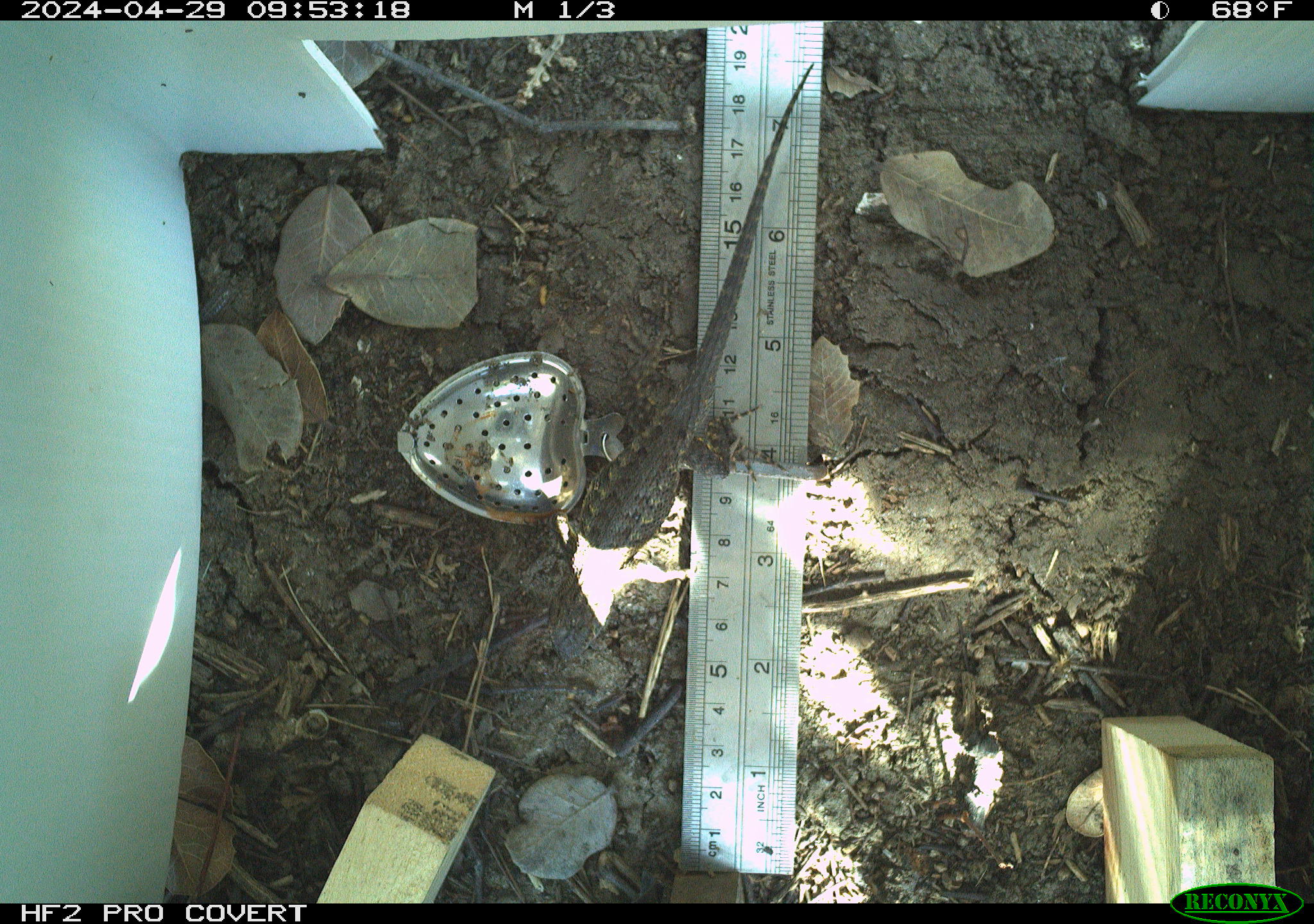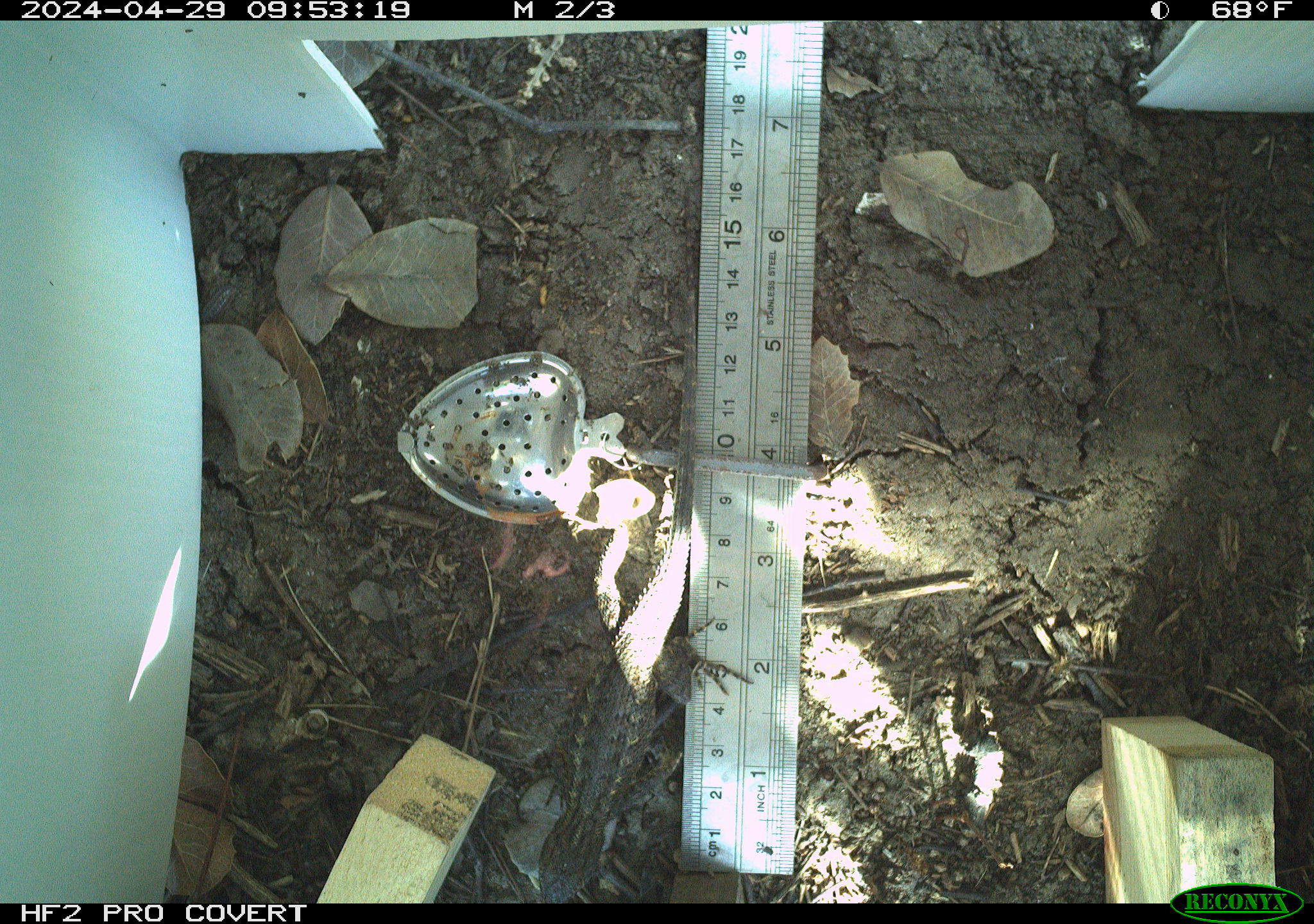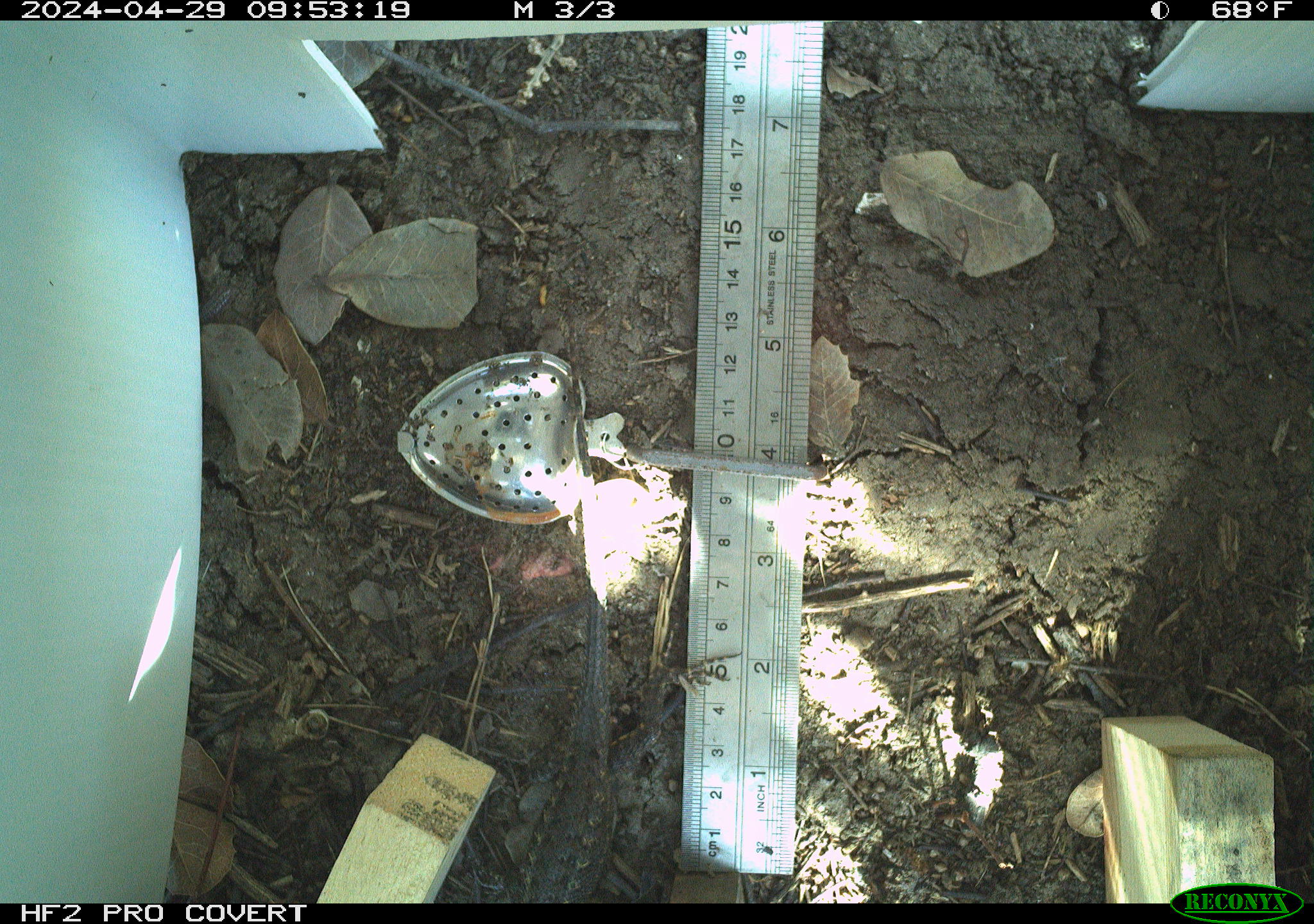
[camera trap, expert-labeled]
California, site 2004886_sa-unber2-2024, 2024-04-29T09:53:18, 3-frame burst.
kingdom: Animalia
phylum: Chordata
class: Reptilia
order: Squamata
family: Phrynosomatidae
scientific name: Phrynosomatidae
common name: phrynosomatid lizards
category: phrynosomatidae family